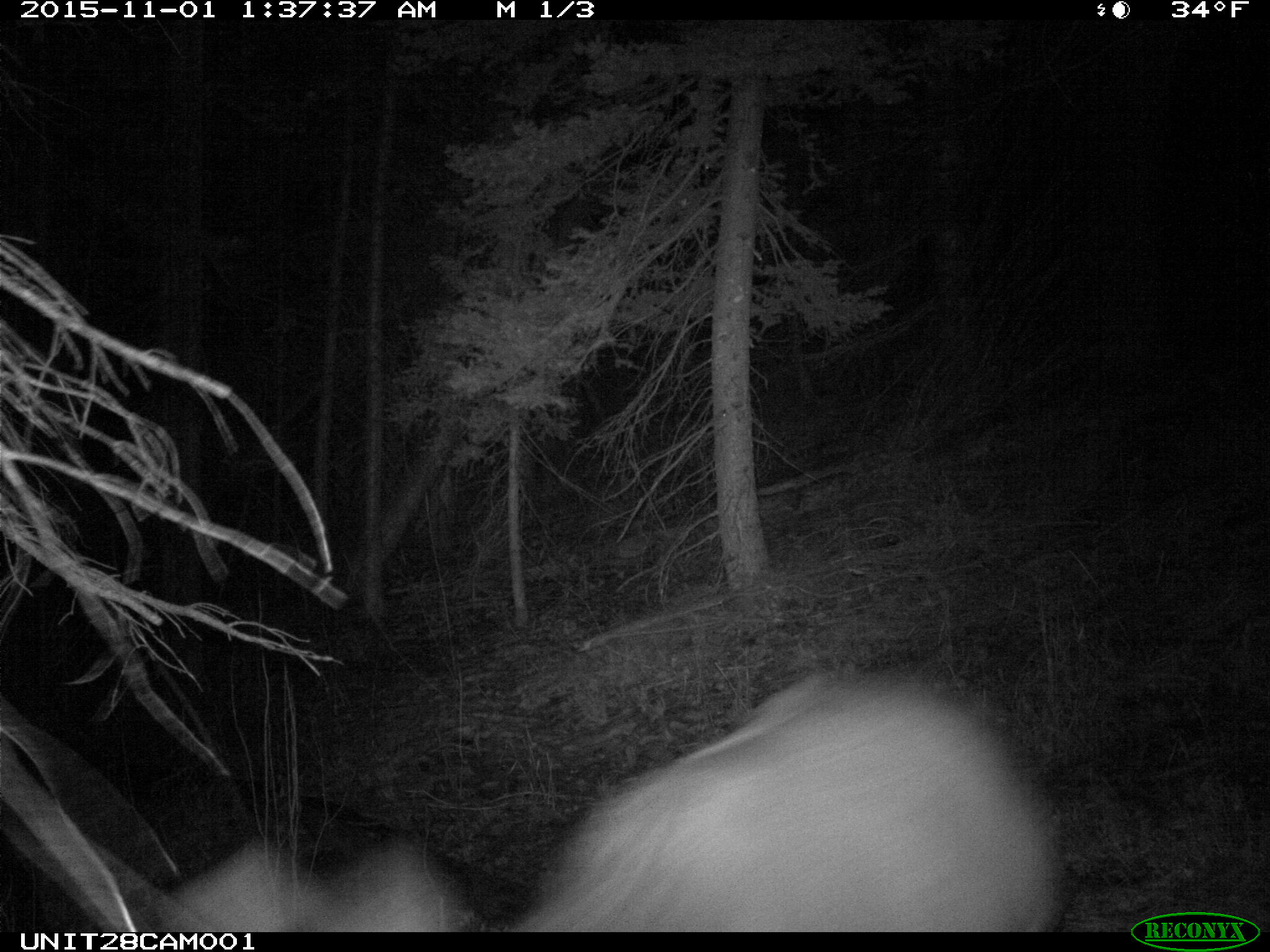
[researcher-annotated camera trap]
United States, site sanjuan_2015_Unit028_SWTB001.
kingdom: Animalia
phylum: Chordata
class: Mammalia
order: Artiodactyla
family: Cervidae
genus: Cervus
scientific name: Cervus elaphus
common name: red deer